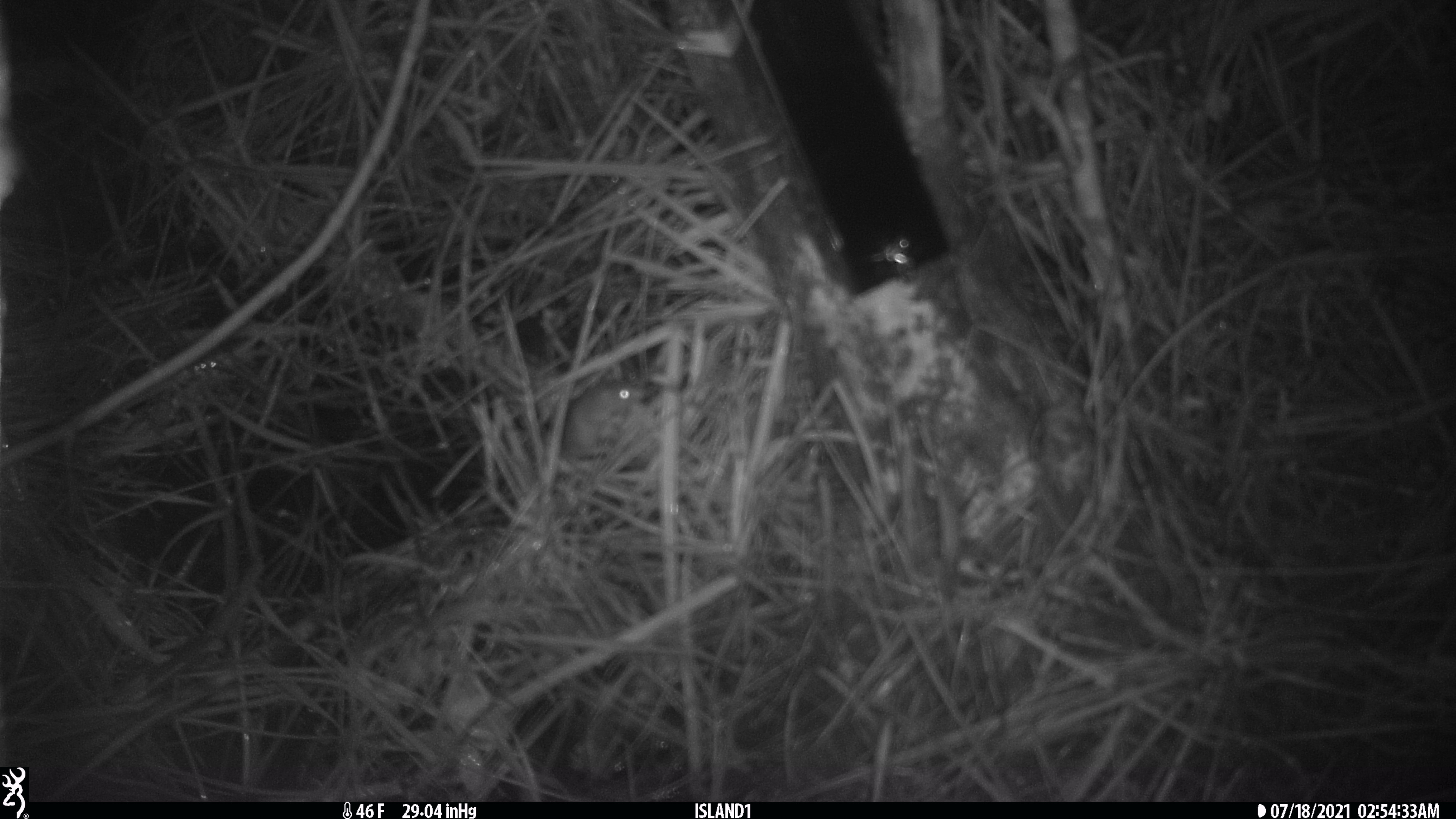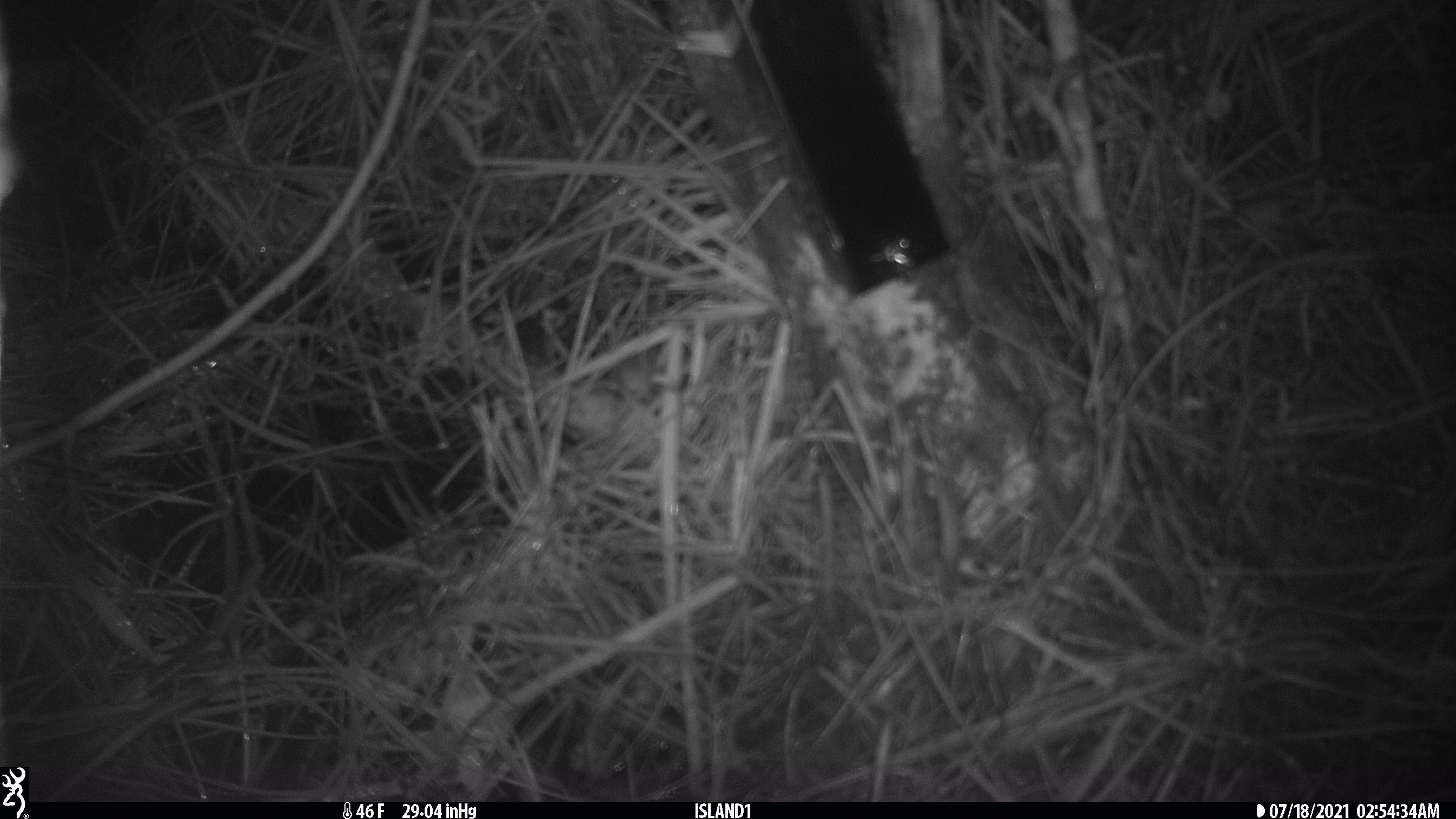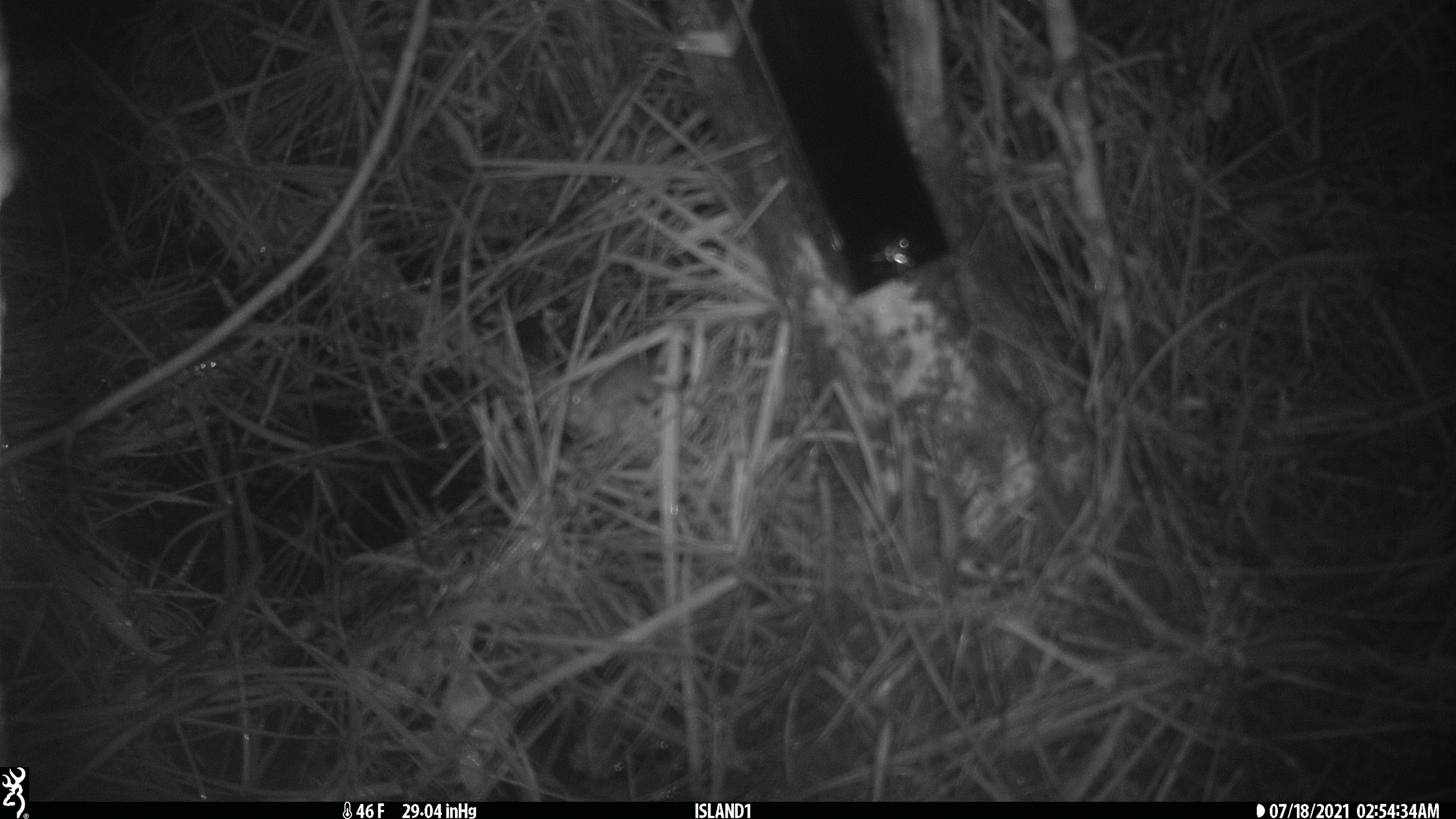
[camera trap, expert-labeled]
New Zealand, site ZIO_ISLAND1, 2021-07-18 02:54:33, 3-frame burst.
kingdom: Animalia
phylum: Chordata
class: Mammalia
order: Rodentia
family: Muridae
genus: Mus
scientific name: Mus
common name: mouse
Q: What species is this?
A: Mouse (Mus).